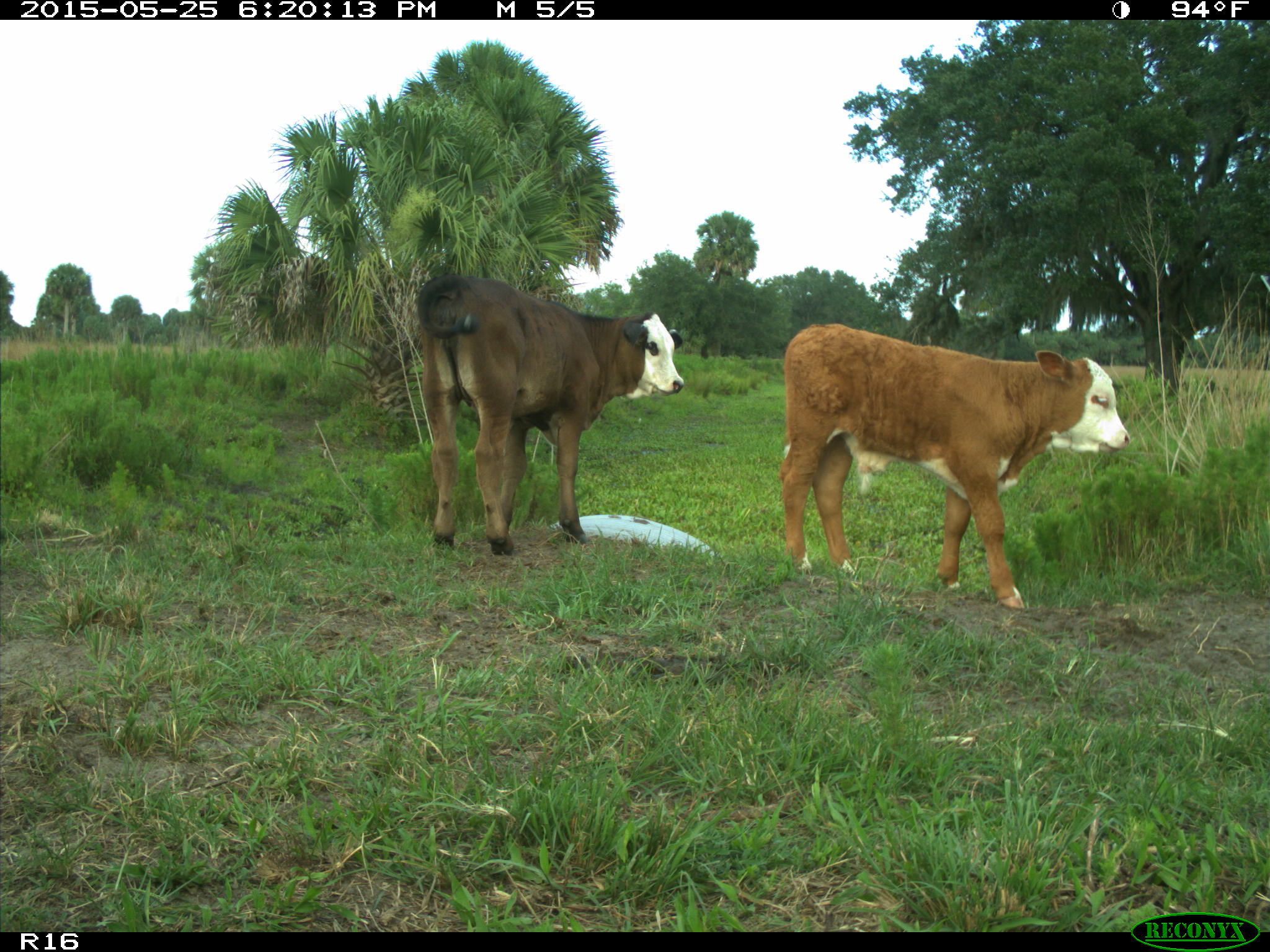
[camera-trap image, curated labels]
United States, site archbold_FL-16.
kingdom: Animalia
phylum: Chordata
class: Mammalia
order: Artiodactyla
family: Bovidae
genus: Bos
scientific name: Bos taurus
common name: domestic cow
Bos taurus (domestic cow).